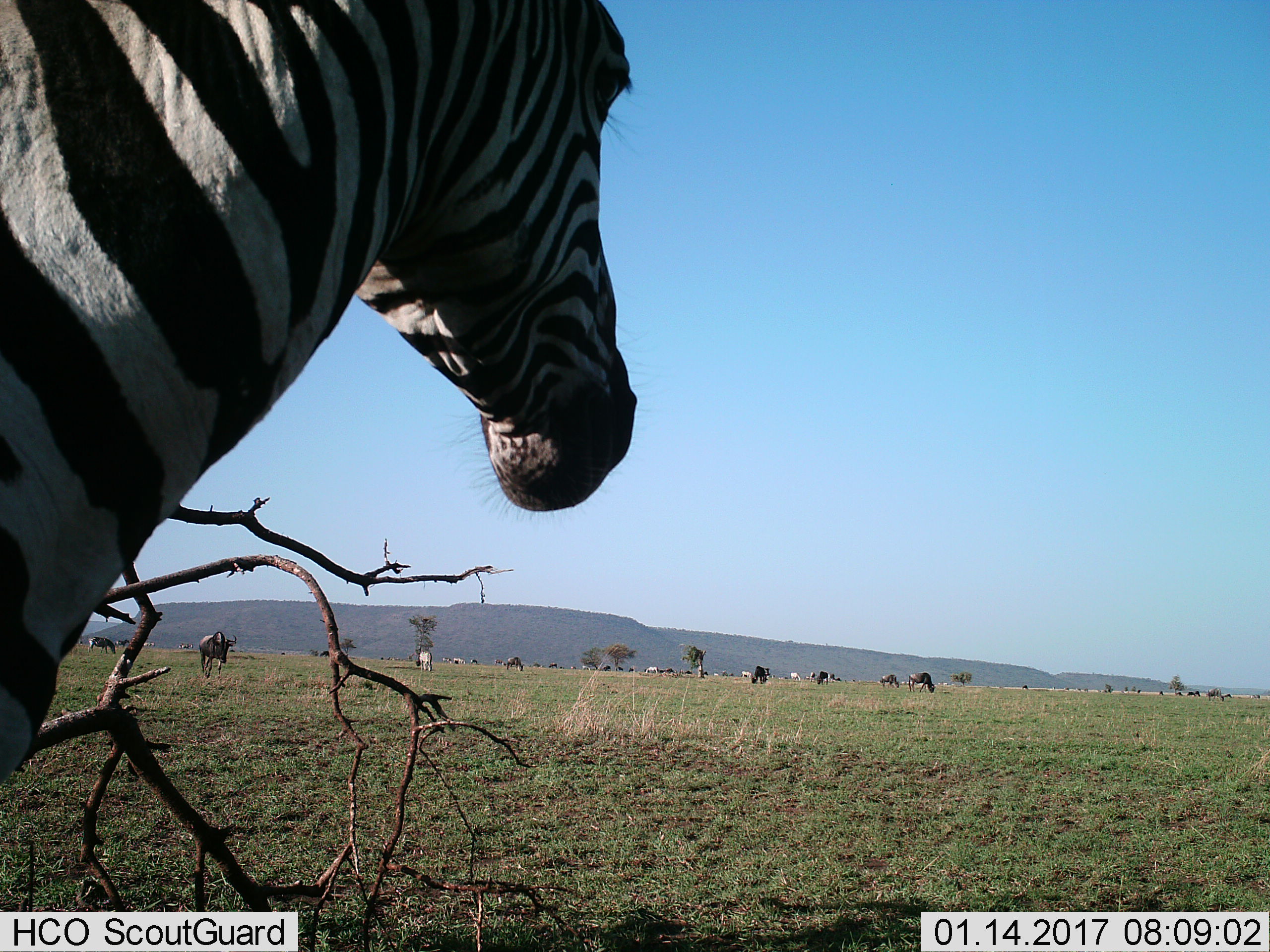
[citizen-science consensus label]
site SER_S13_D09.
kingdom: Animalia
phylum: Chordata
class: Mammalia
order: Artiodactyla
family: Bovidae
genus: Connochaetes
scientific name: Connochaetes taurinus taurinus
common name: blue wildebeest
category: wildebeestblue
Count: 11-50.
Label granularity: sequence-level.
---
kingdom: Animalia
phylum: Chordata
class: Mammalia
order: Perissodactyla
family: Equidae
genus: Equus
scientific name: Equus quagga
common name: plains zebra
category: zebraplains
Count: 6.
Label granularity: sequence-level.